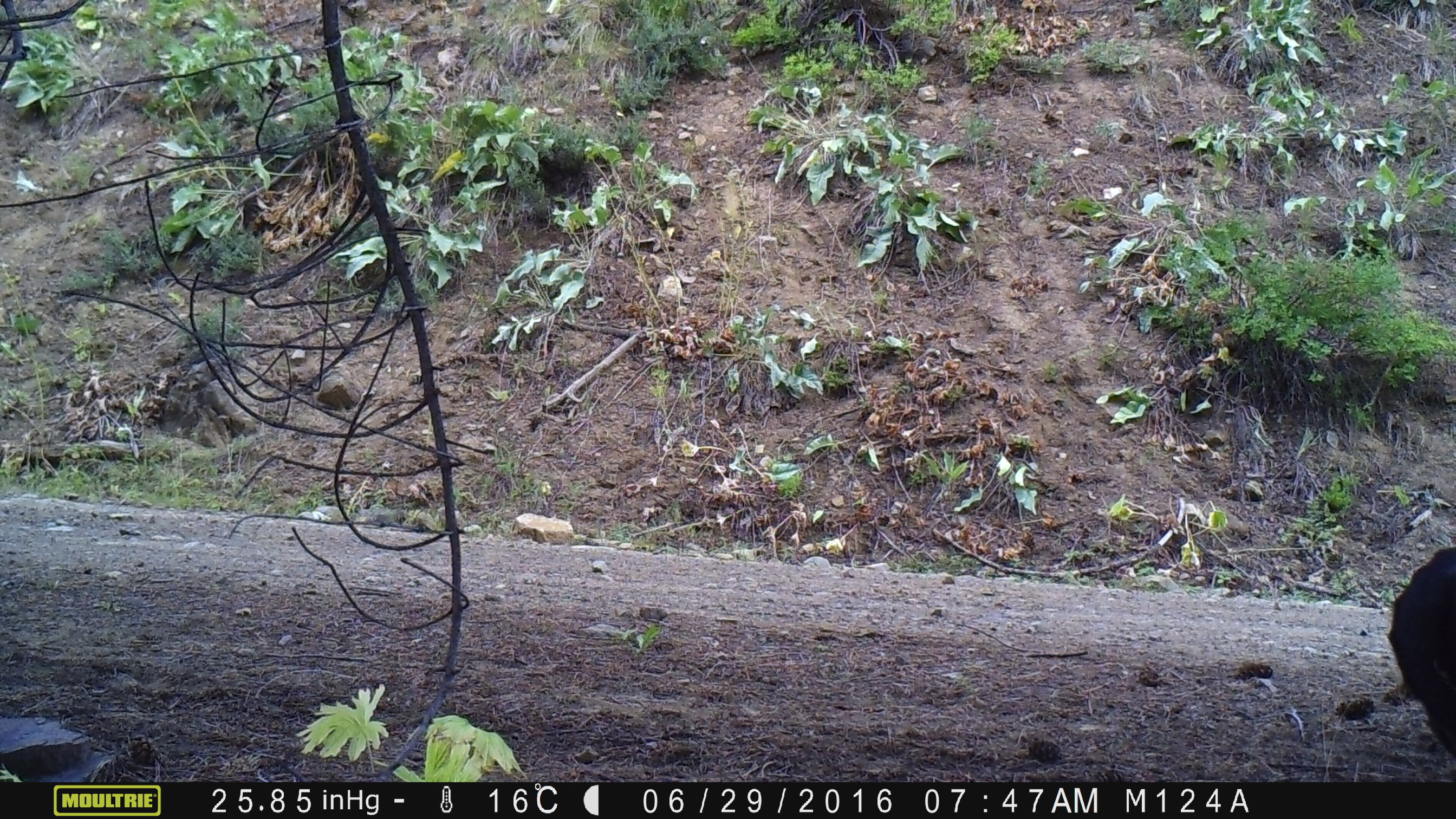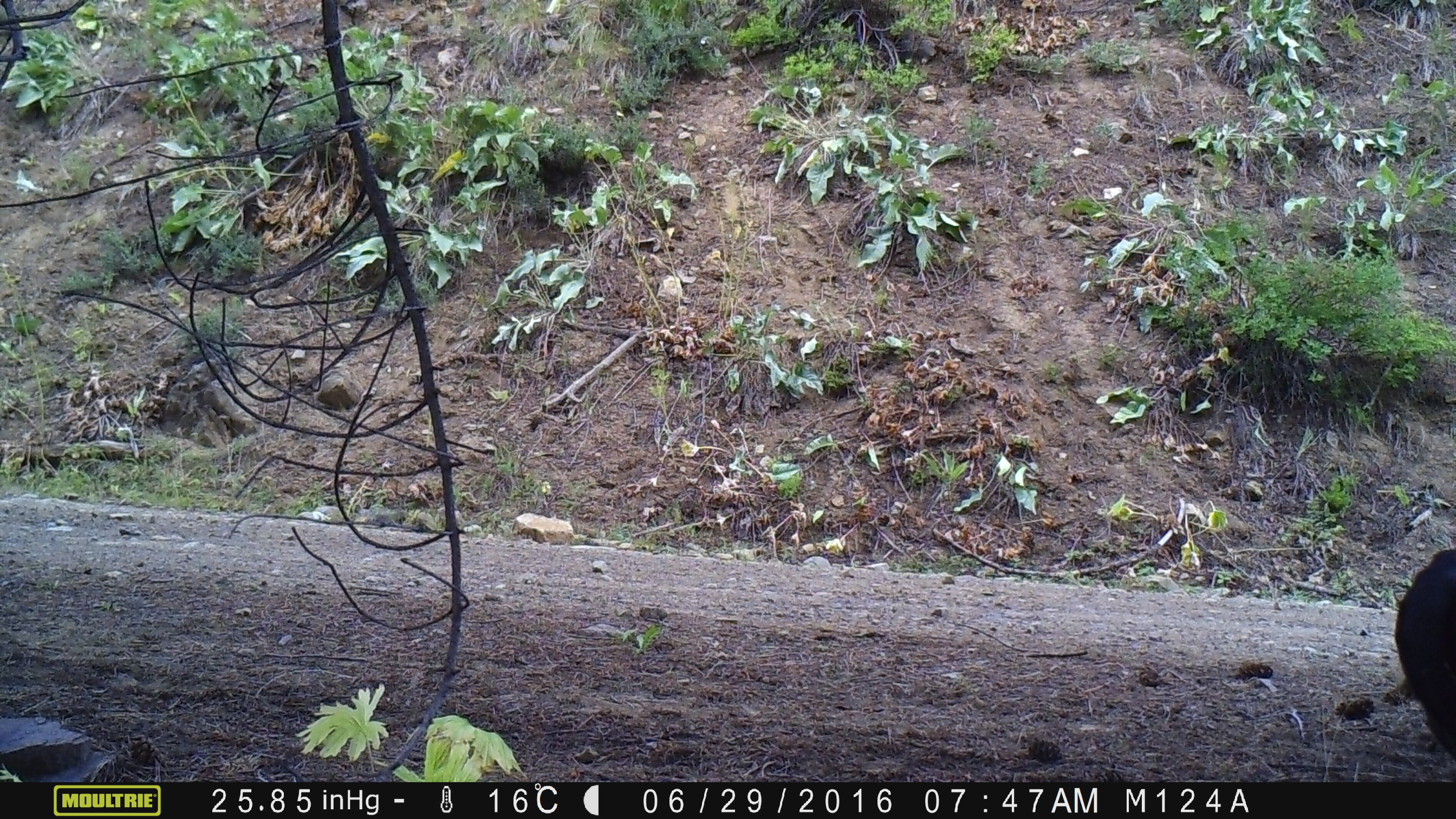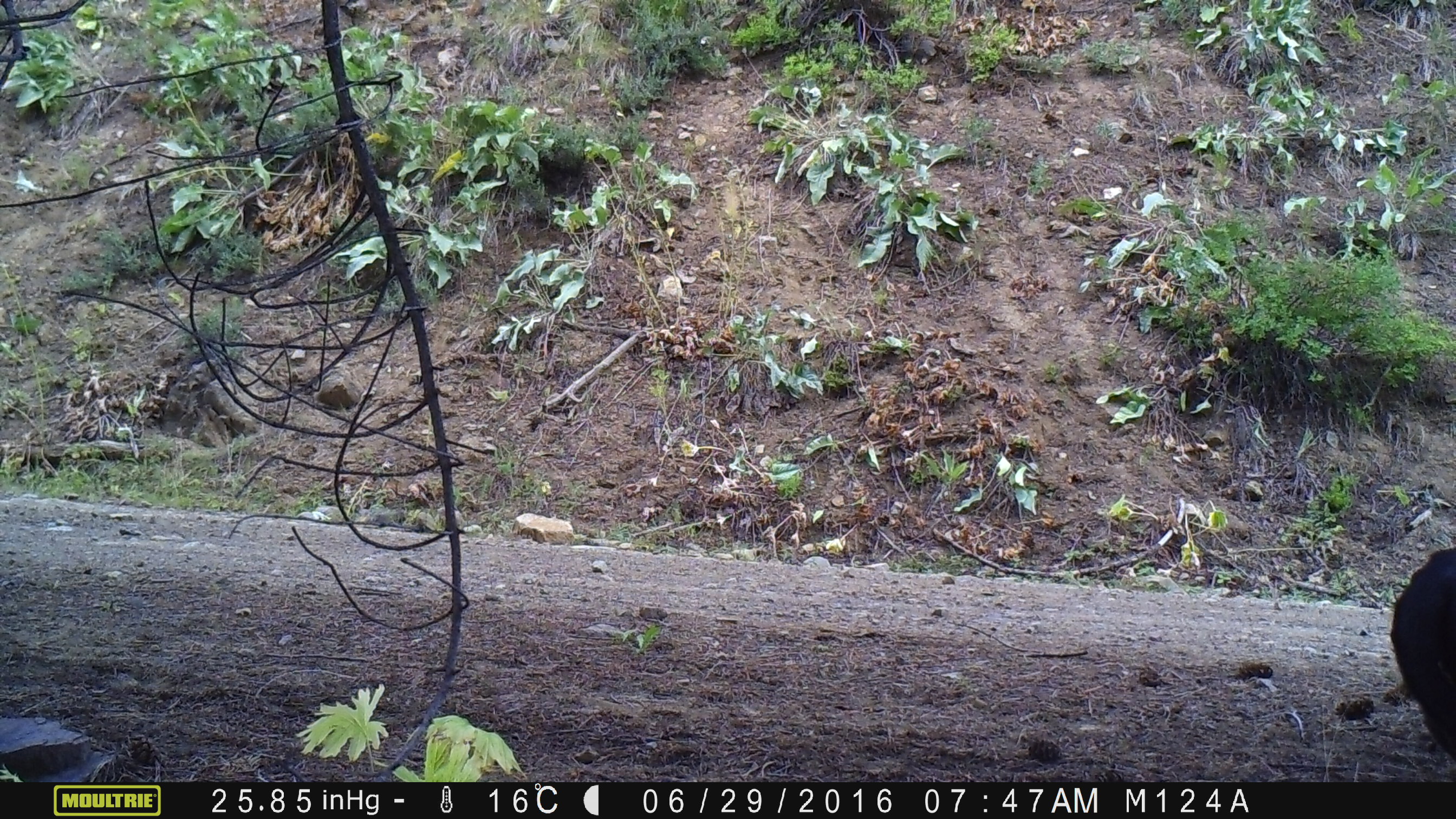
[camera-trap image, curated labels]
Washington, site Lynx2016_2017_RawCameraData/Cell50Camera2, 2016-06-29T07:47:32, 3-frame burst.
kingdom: Animalia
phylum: Chordata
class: Mammalia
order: Artiodactyla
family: Bovidae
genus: Bos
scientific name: Bos taurus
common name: domestic cattle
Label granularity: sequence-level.